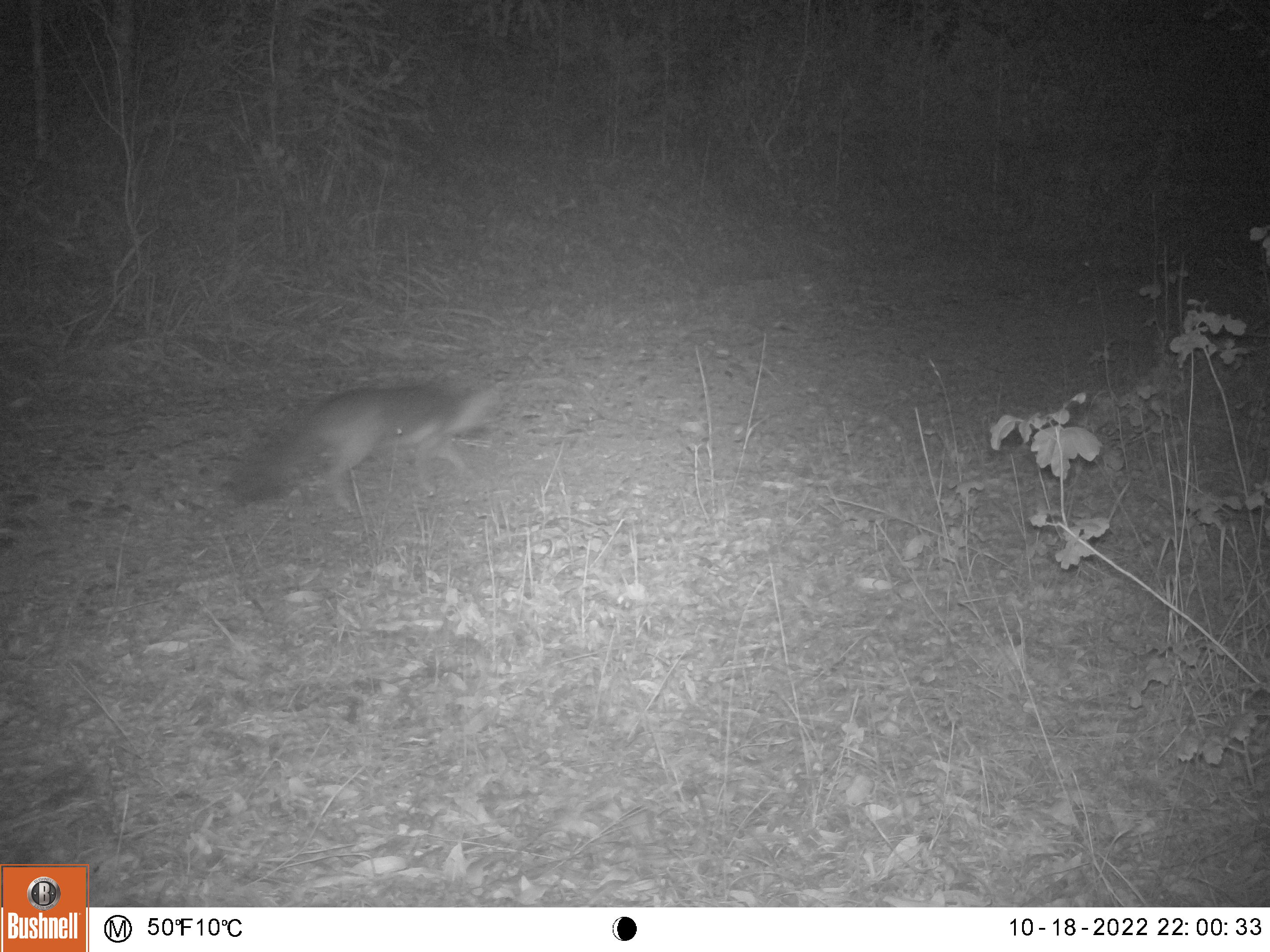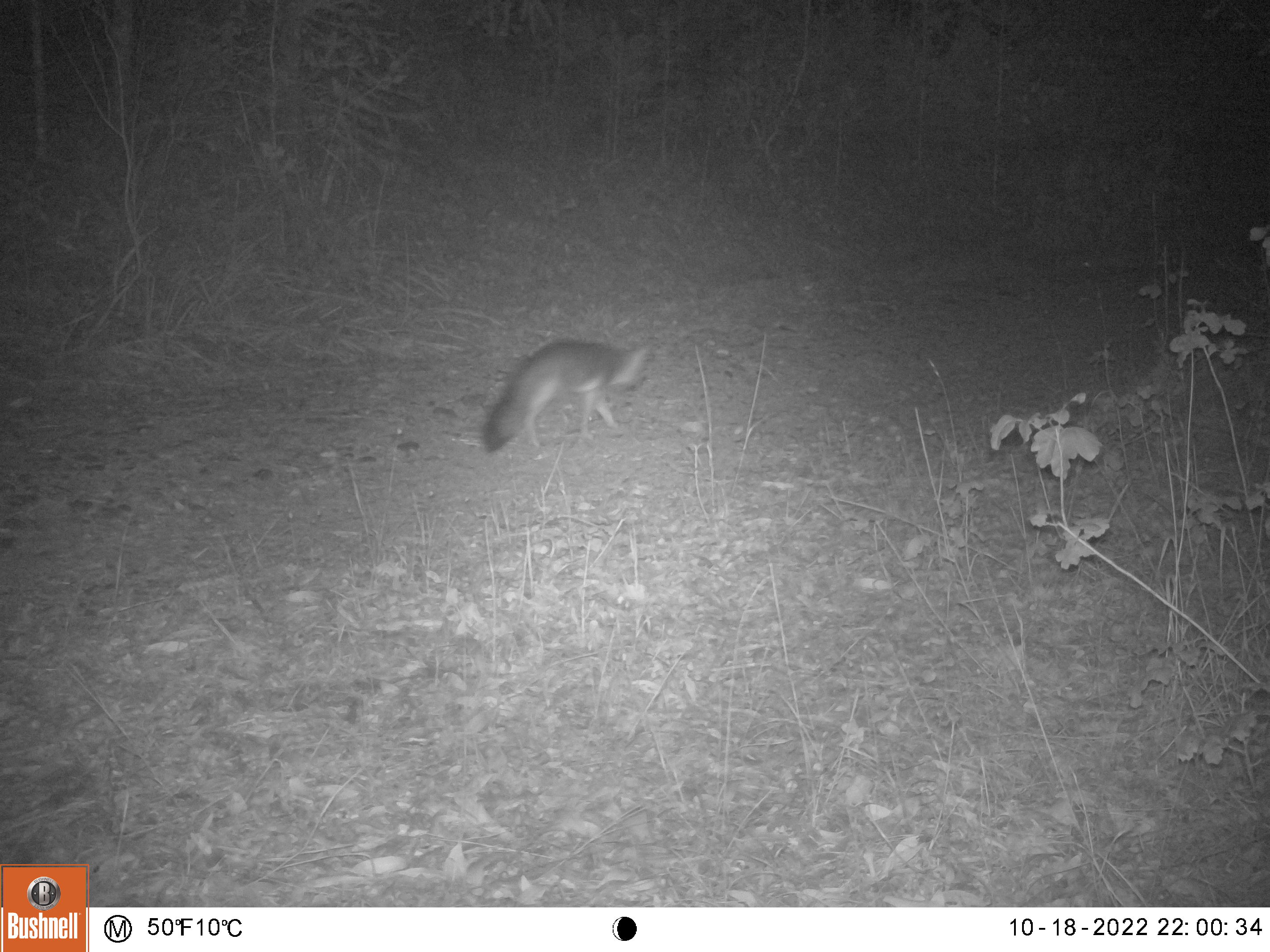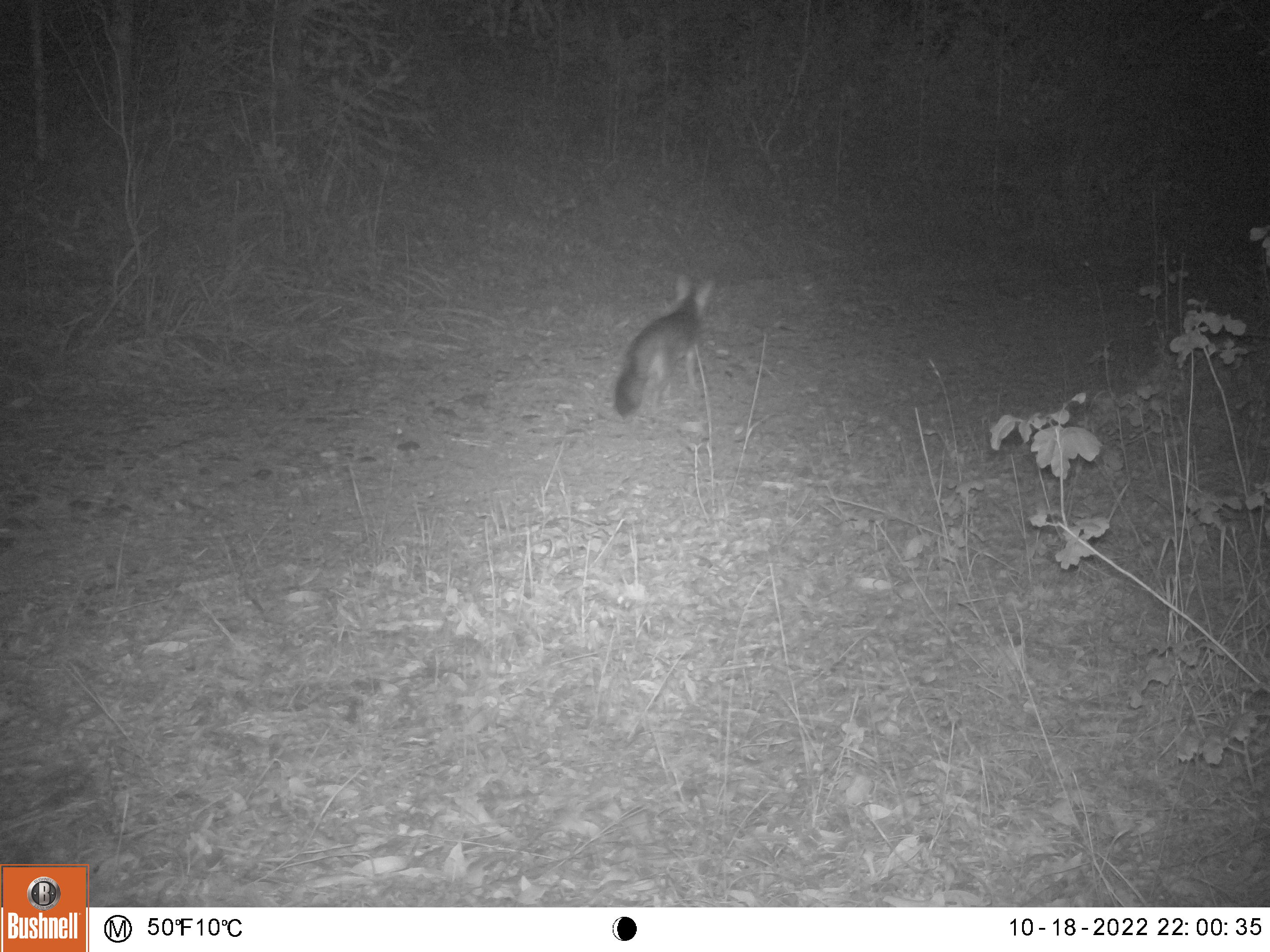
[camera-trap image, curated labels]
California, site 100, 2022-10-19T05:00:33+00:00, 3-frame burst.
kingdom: Animalia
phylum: Chordata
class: Mammalia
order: Carnivora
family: Canidae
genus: Urocyon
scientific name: Urocyon cinereoargenteus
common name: gray fox